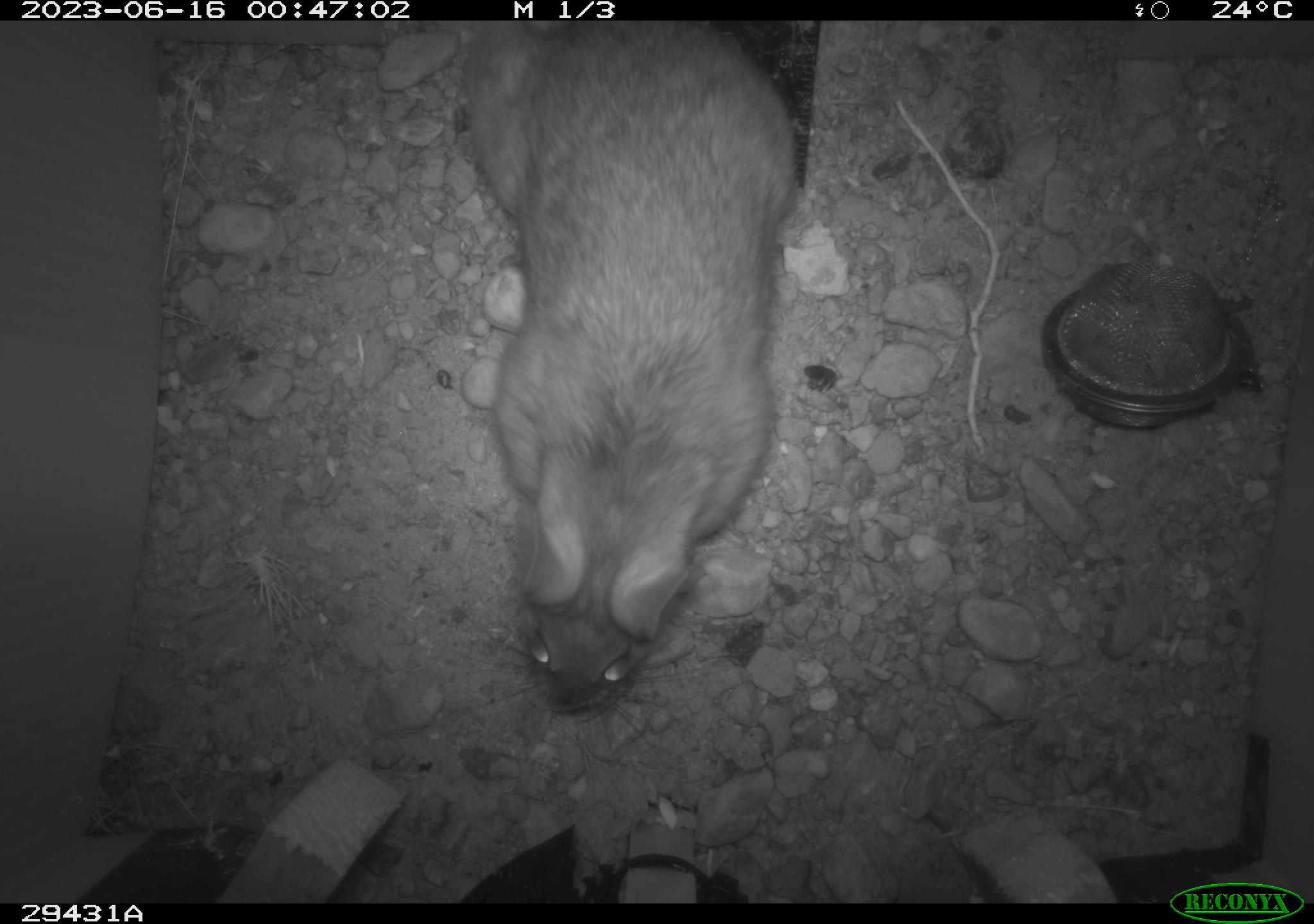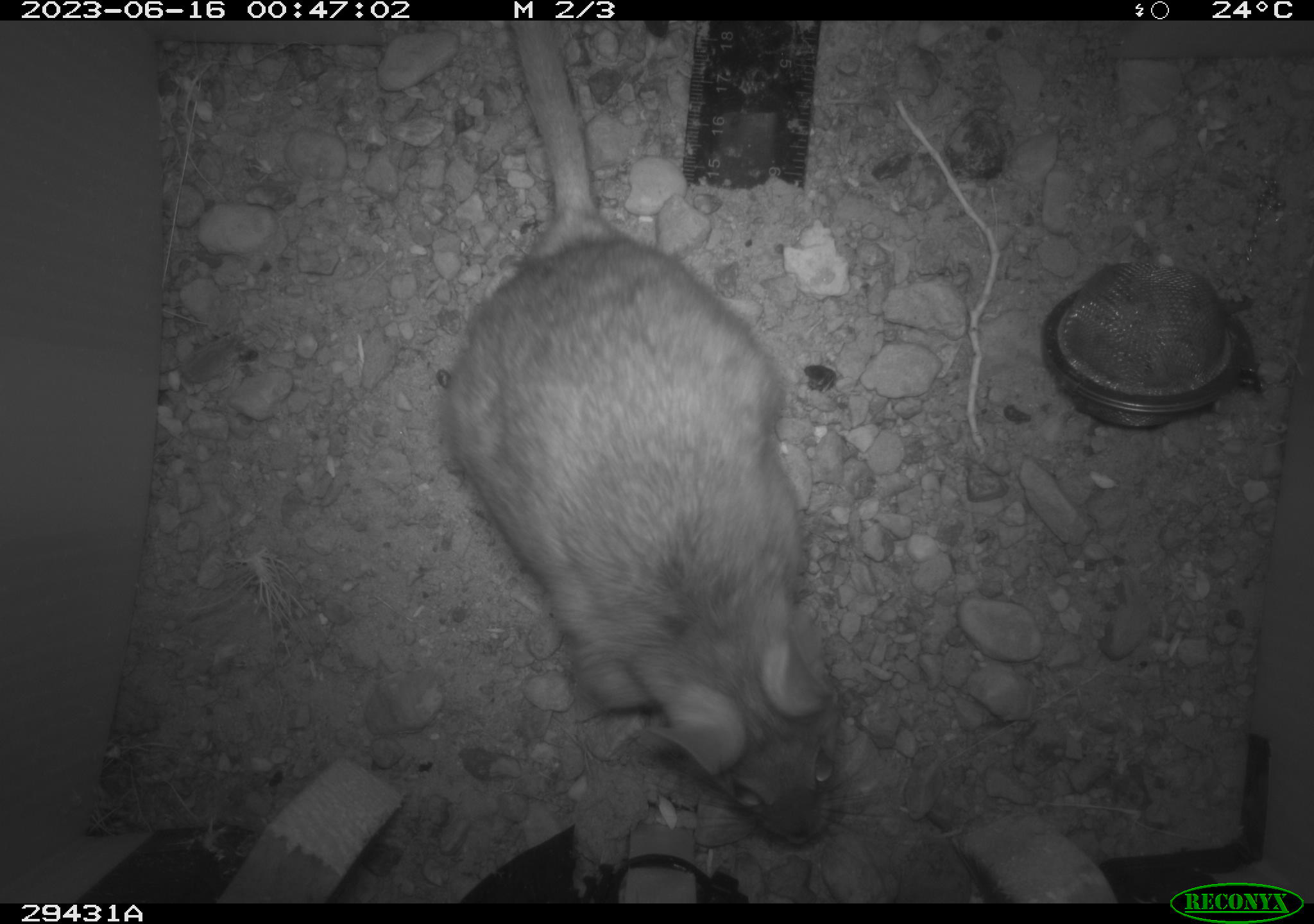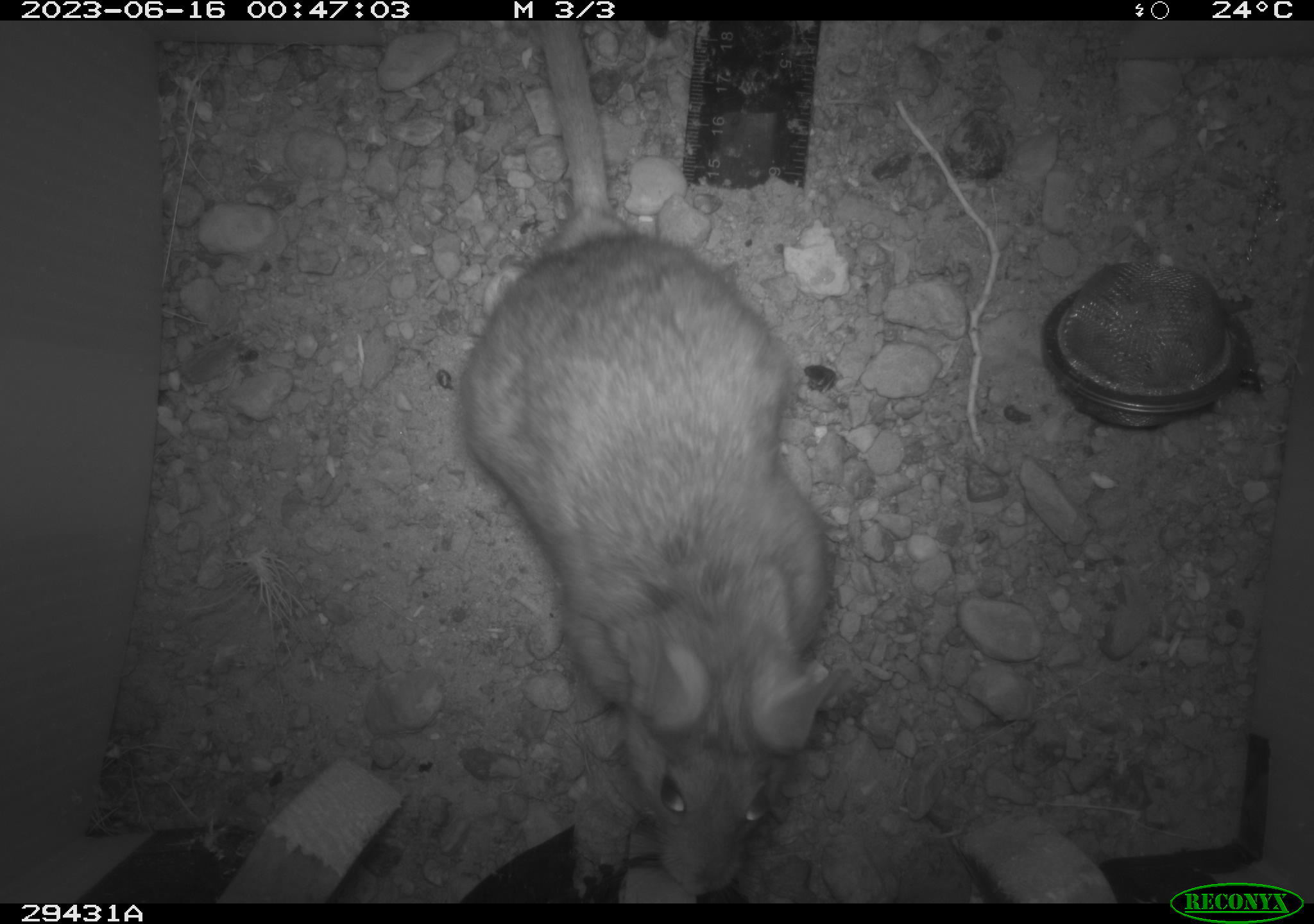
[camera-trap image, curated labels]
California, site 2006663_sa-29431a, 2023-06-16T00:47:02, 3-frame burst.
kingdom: Animalia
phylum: Chordata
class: Mammalia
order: Rodentia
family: Cricetidae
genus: Neotoma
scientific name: Neotoma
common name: pack rat or woodrat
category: neotoma species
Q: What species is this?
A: Neotoma species (pack rat or woodrat) (Neotoma).